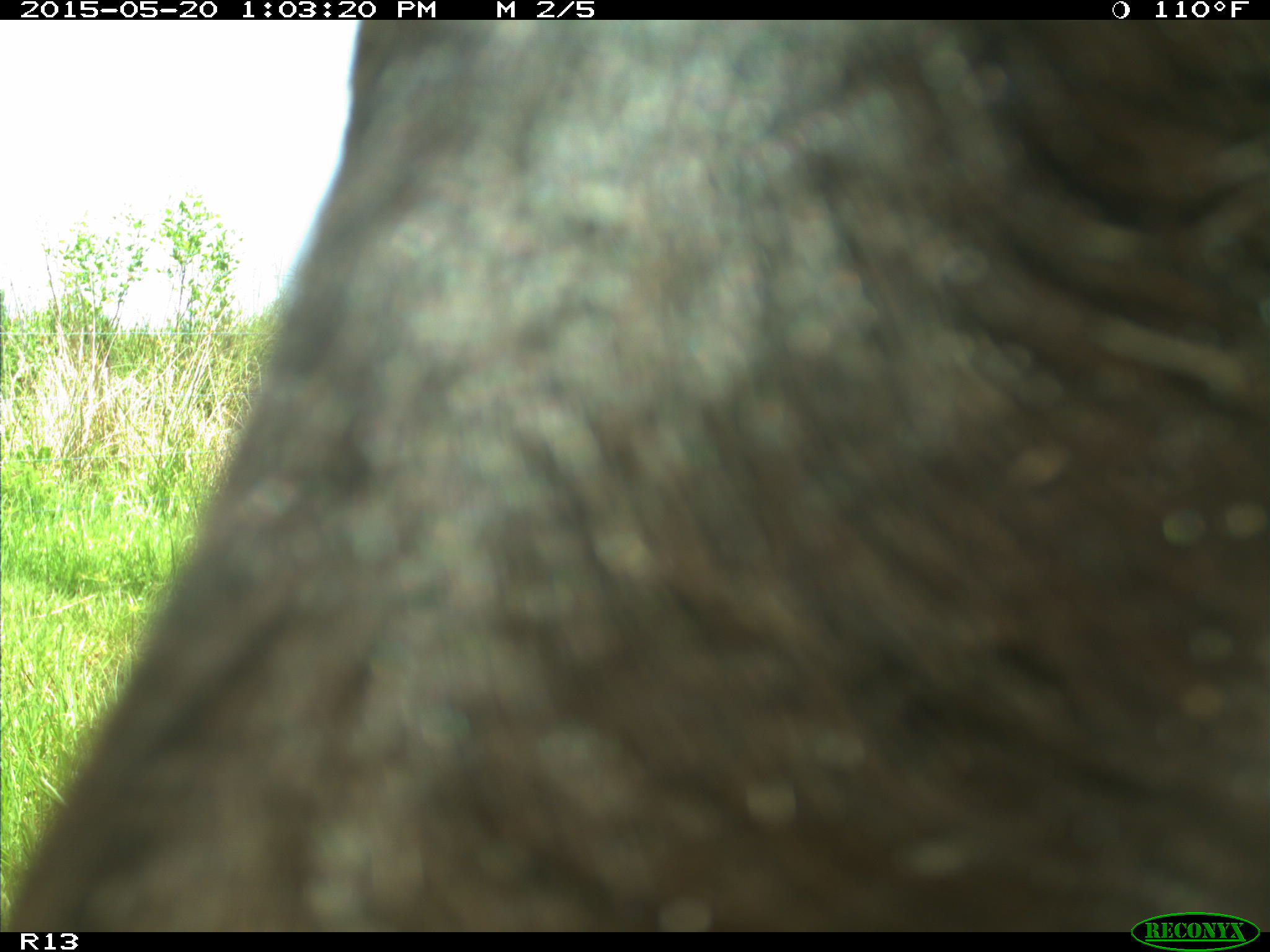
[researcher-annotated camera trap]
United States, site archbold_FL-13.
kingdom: Animalia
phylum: Chordata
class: Mammalia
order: Artiodactyla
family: Bovidae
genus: Bos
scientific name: Bos taurus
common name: domestic cow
Bos taurus (domestic cow).